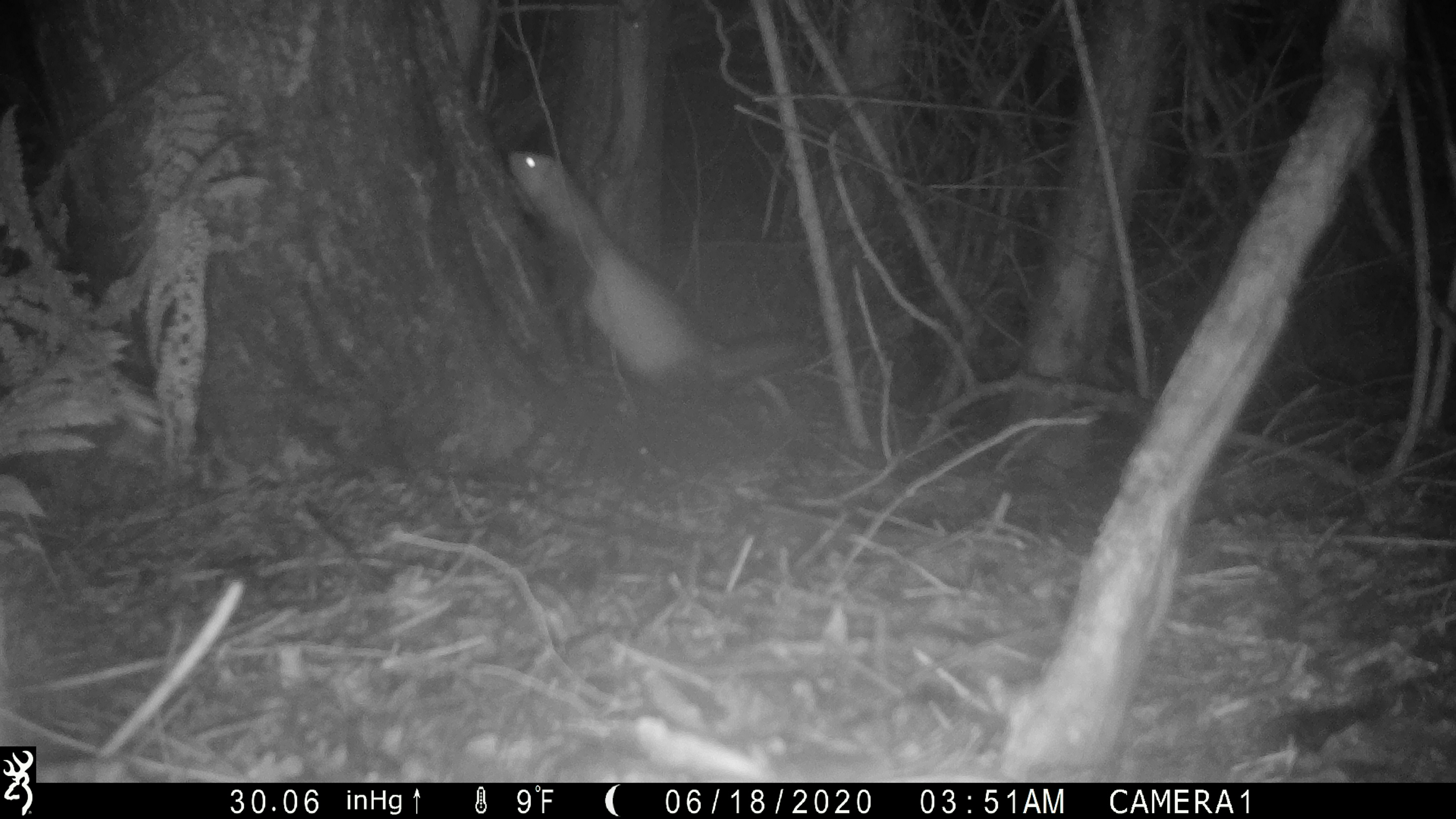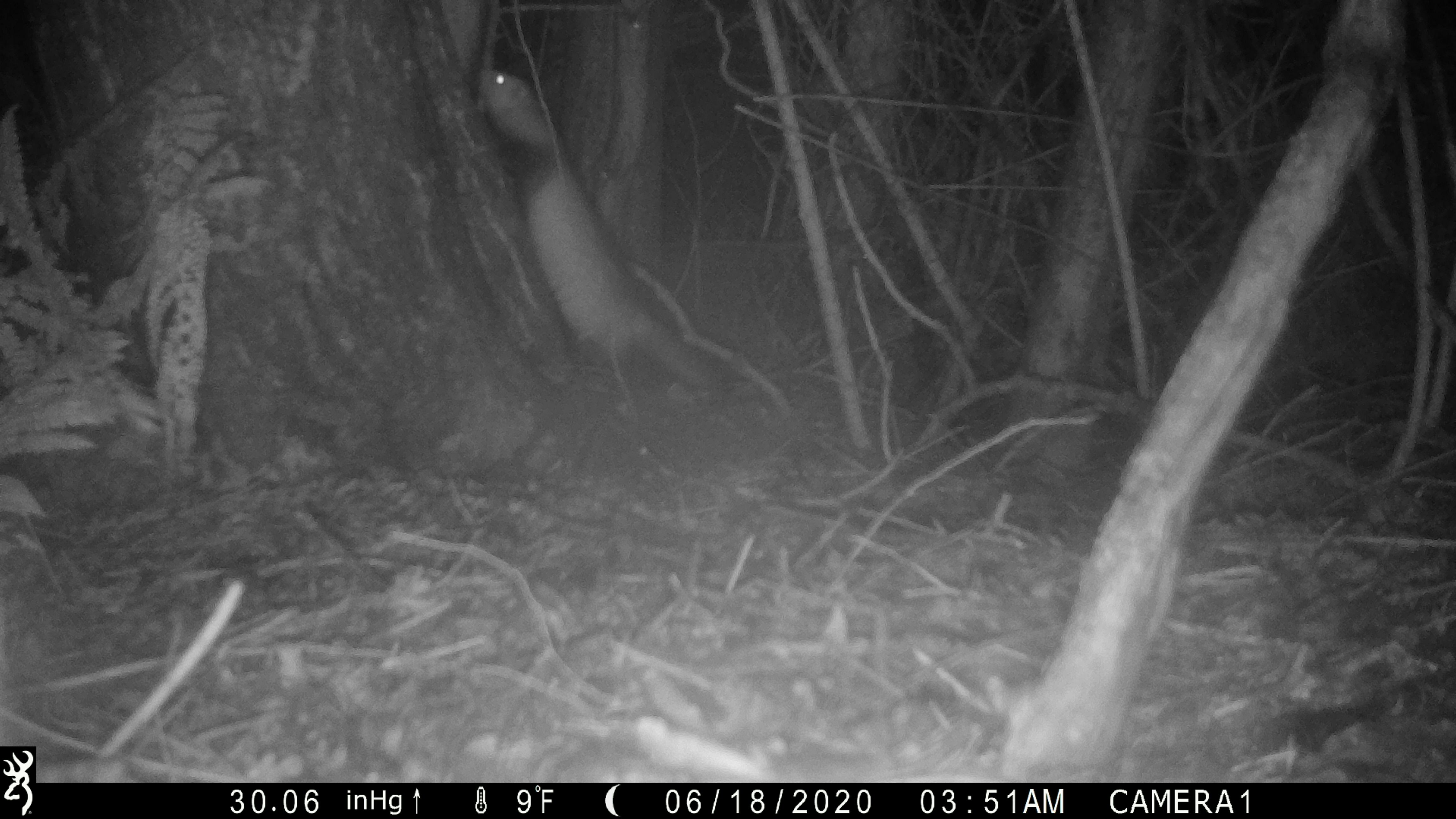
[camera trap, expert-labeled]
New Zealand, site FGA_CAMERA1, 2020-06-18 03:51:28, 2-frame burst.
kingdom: Animalia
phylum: Chordata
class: Mammalia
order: Carnivora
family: Mustelidae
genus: Mustela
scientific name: Mustela furo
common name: ferret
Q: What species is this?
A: Ferret (Mustela furo).